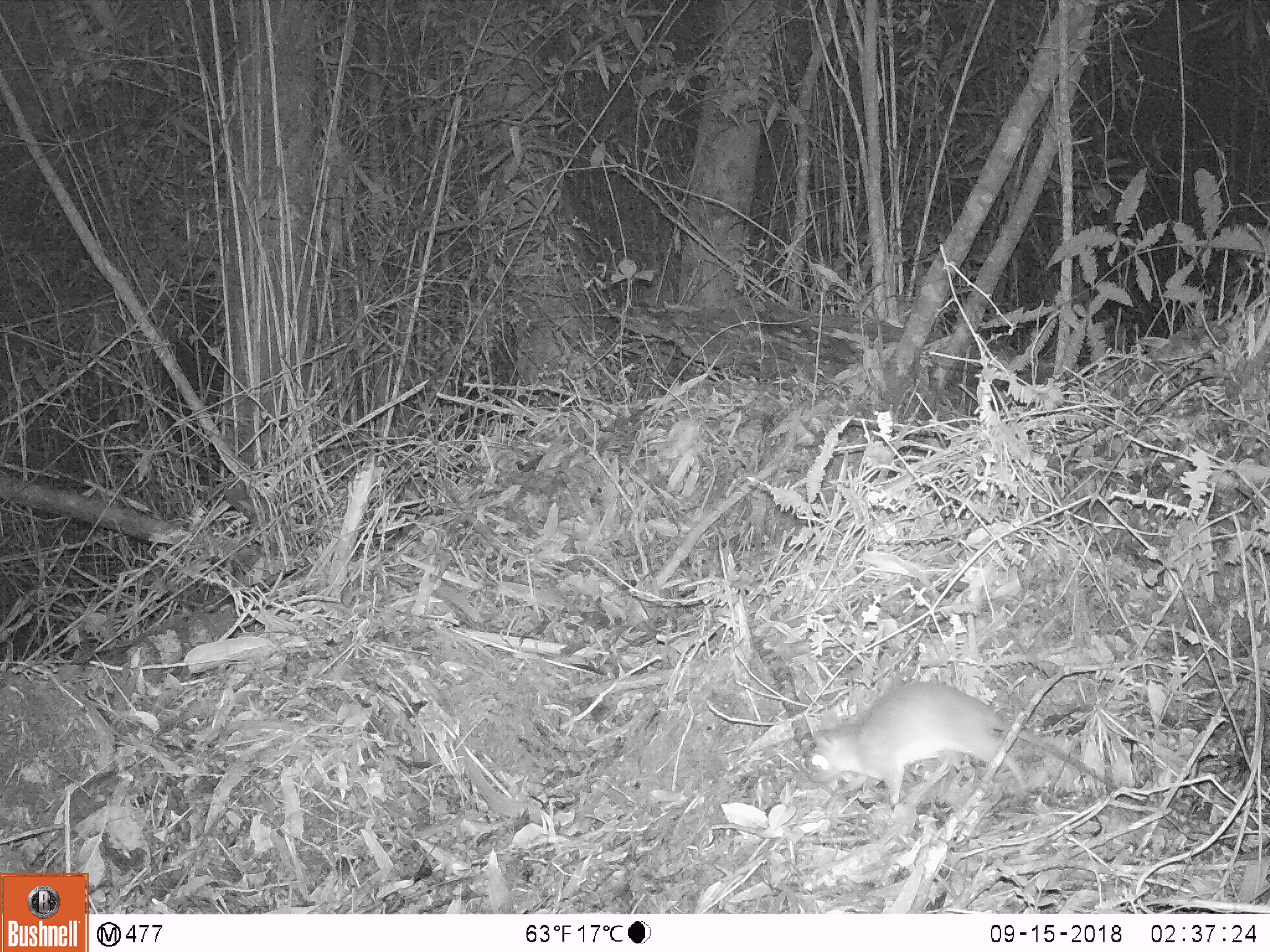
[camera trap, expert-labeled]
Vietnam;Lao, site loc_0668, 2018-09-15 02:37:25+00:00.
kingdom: Animalia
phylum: Chordata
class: Mammalia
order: Rodentia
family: Muridae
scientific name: Muridae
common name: old-world mice and rats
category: unidentified murid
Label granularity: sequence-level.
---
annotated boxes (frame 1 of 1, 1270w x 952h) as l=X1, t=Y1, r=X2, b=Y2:
unidentified murid: l=808, t=678, r=1120, b=793